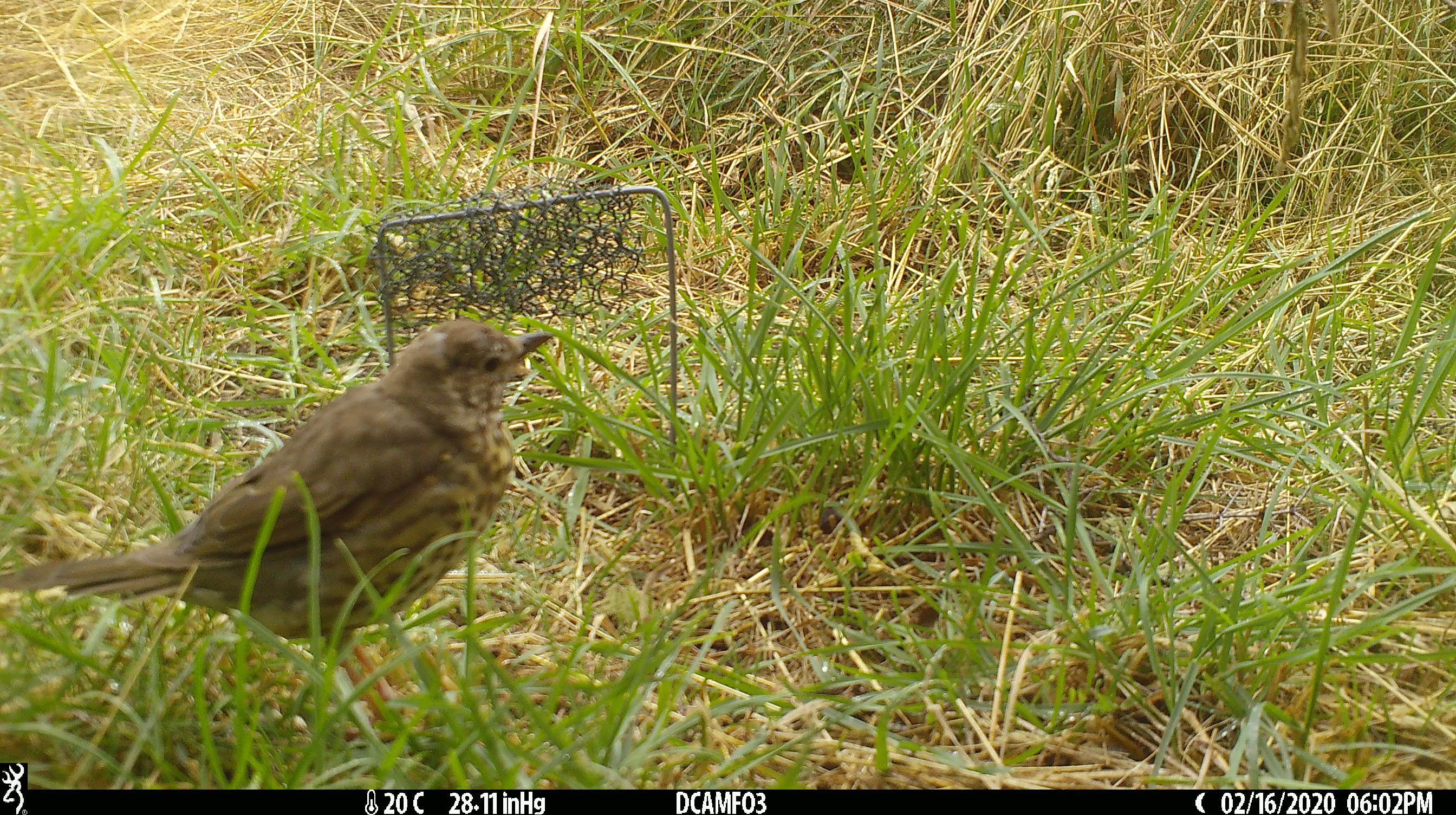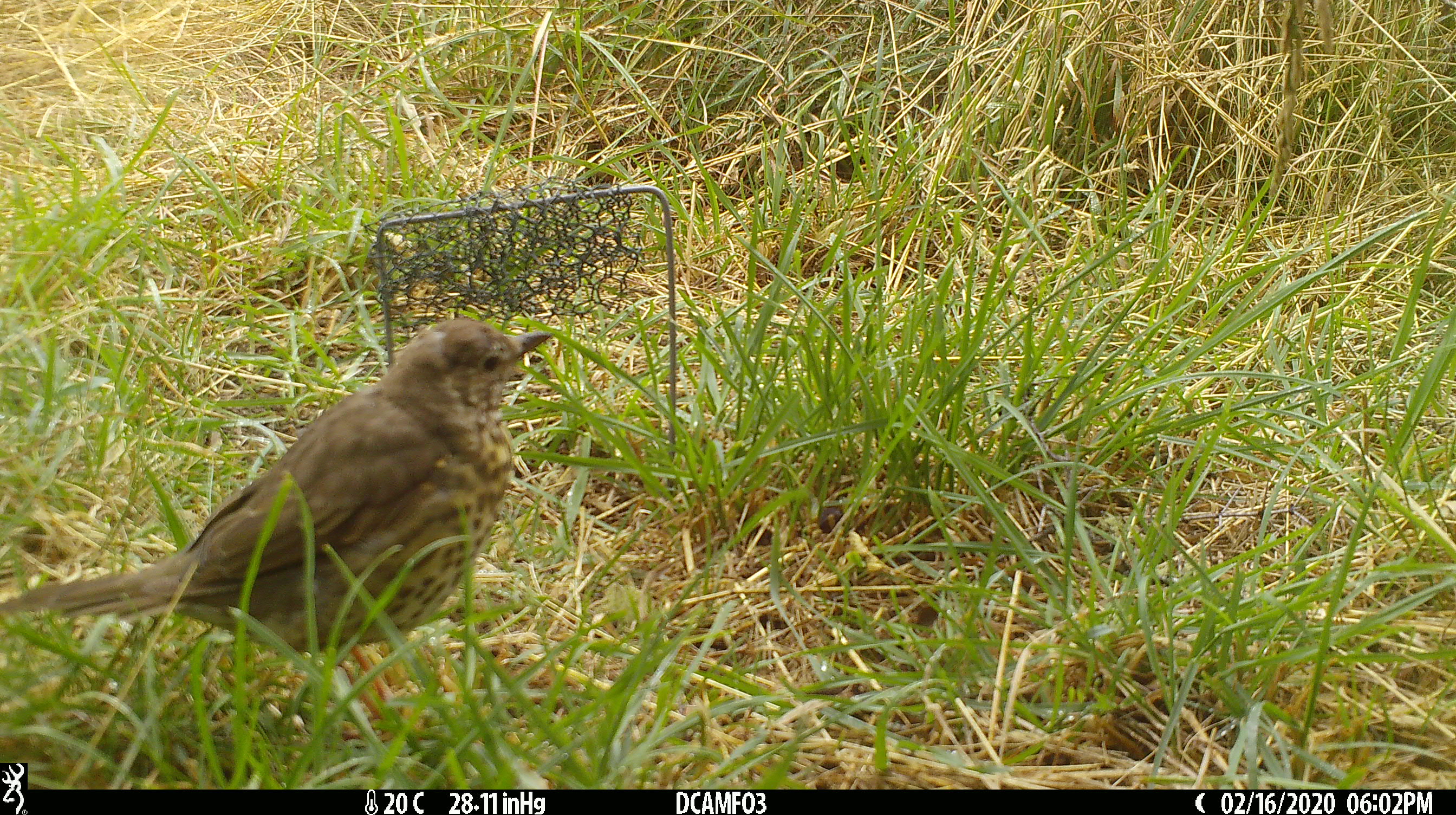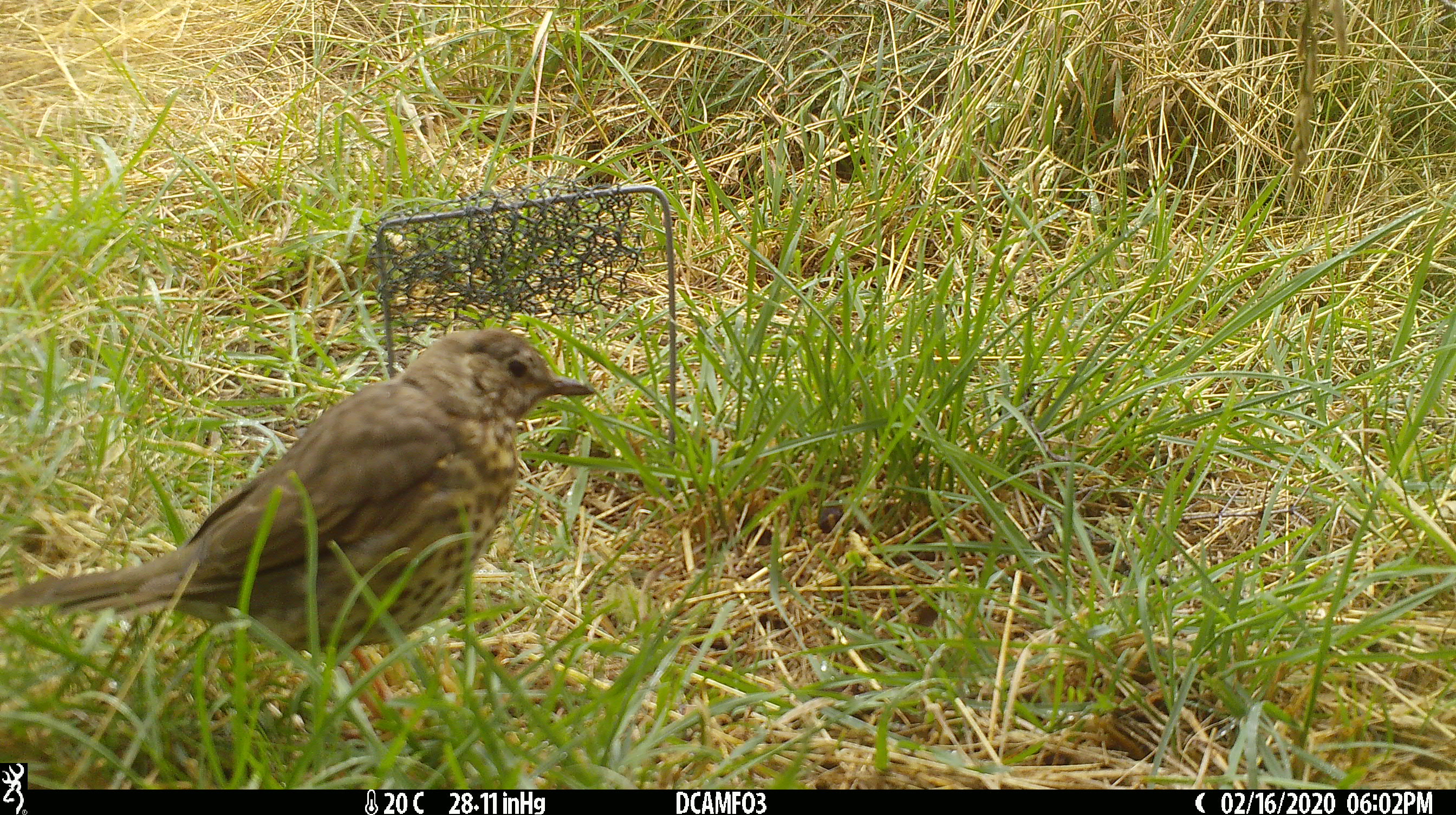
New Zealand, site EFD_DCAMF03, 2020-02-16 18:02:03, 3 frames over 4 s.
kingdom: Animalia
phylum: Chordata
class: Aves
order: Passeriformes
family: Turdidae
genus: Turdus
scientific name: Turdus philomelos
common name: song thrush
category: thrush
Thrush (song thrush) (Turdus philomelos).